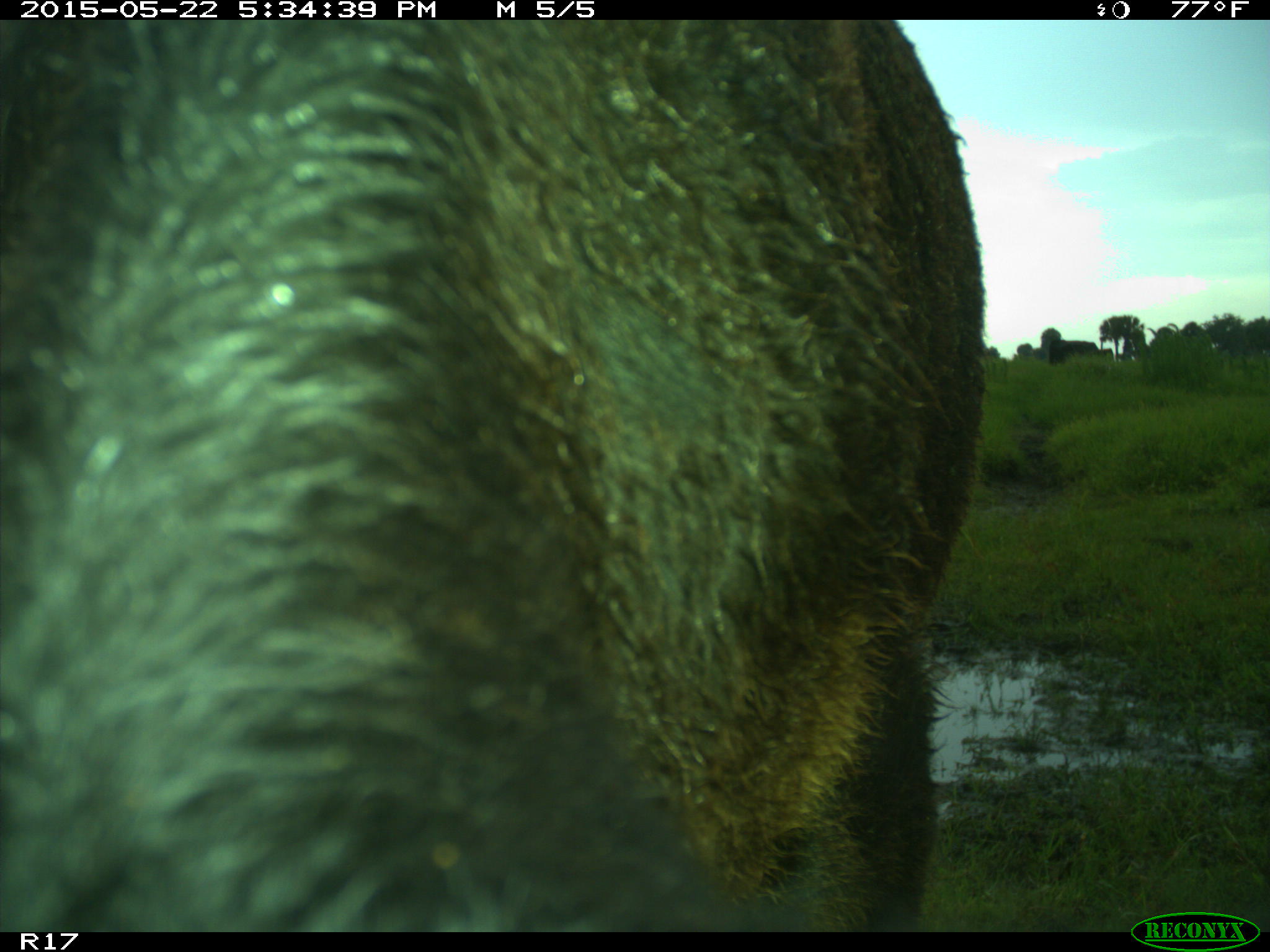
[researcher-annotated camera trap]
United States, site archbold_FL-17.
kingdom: Animalia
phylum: Chordata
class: Mammalia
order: Artiodactyla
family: Bovidae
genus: Bos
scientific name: Bos taurus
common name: domestic cow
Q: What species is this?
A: Bos taurus (domestic cow).